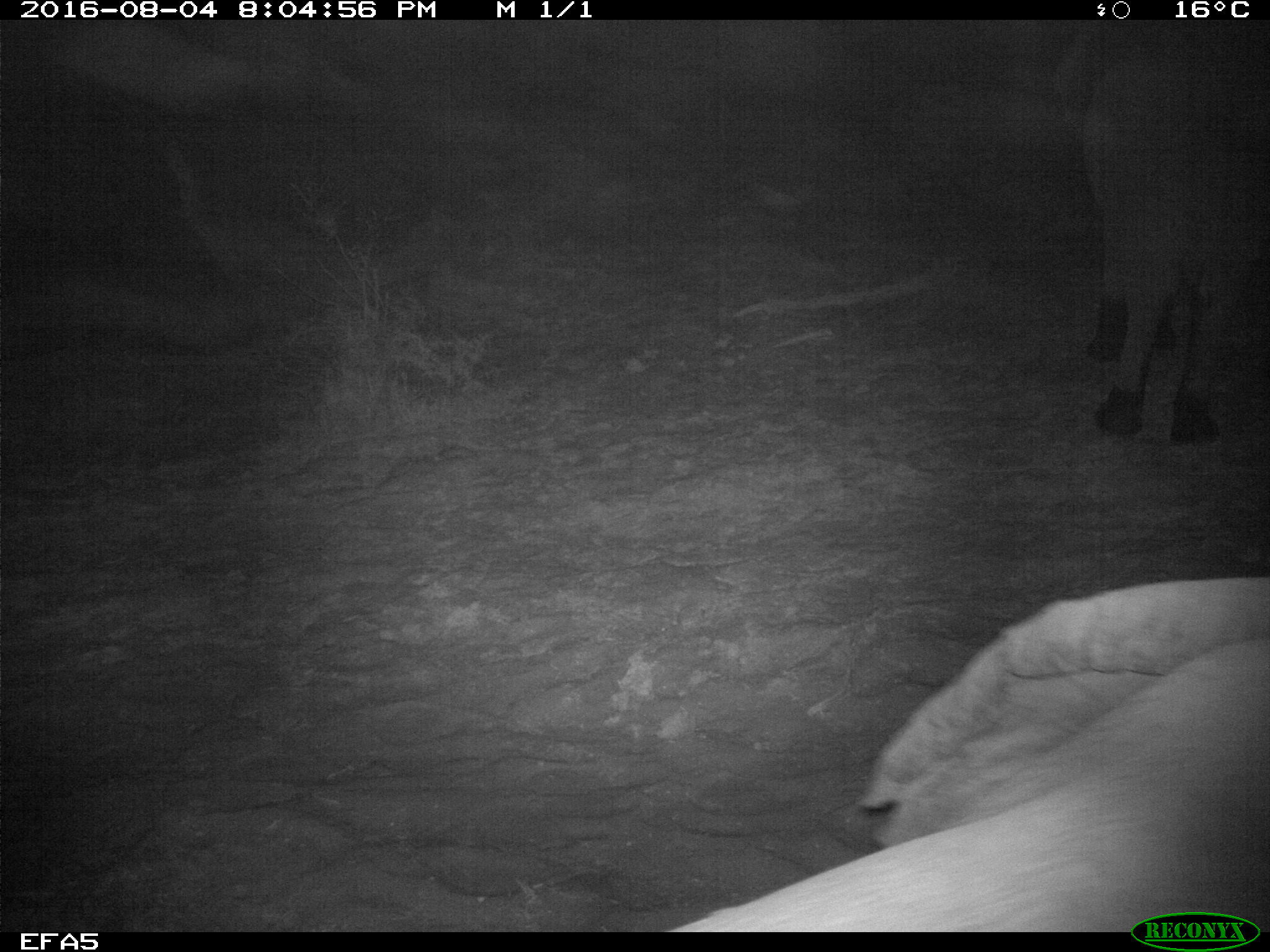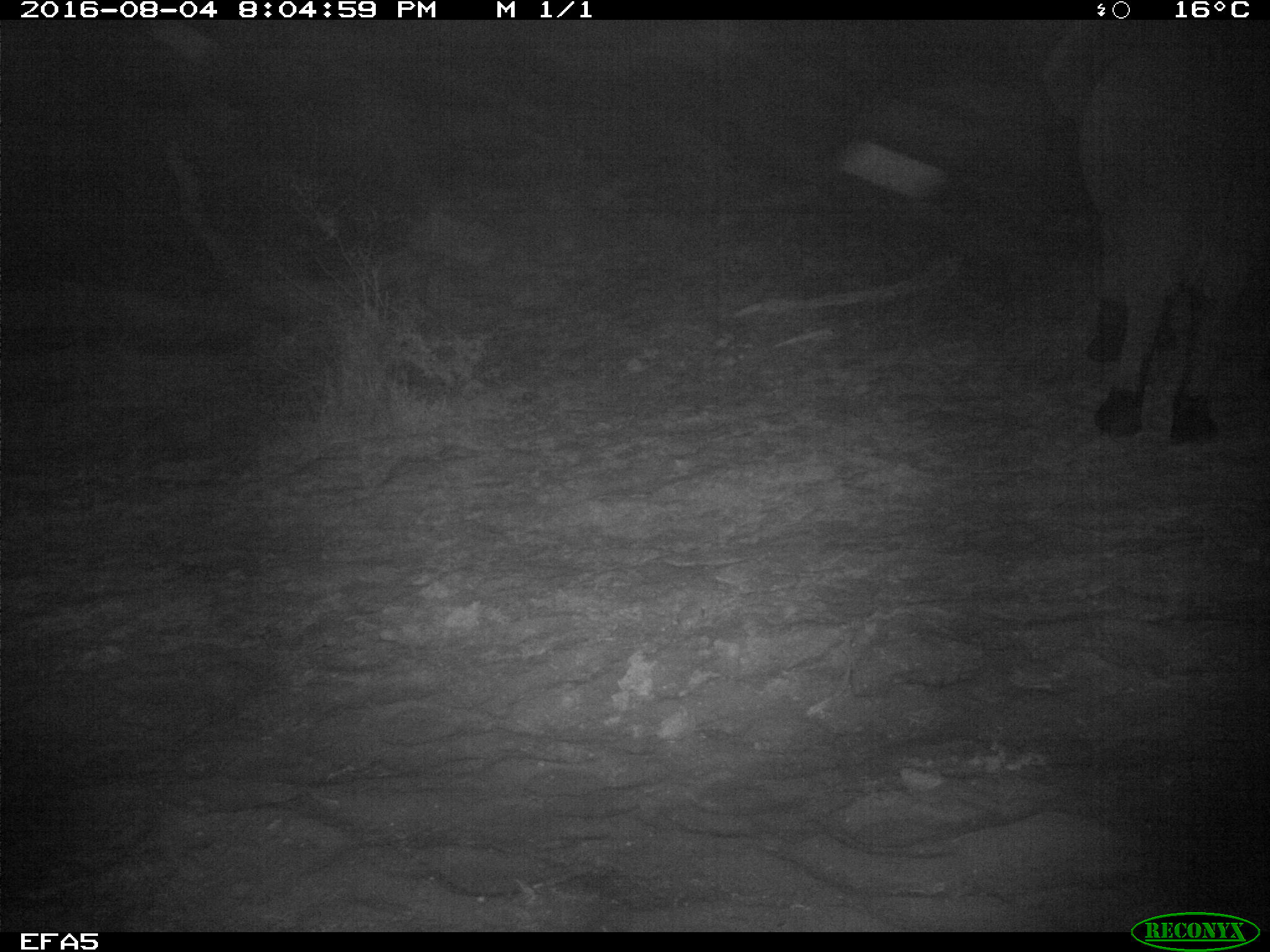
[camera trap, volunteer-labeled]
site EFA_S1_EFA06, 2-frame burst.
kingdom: Animalia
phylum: Chordata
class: Mammalia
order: Proboscidea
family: Elephantidae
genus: Loxodonta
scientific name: Loxodonta africana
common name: african bush elephant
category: elephant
Elephant (african bush elephant) (Loxodonta africana), count 2. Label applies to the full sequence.